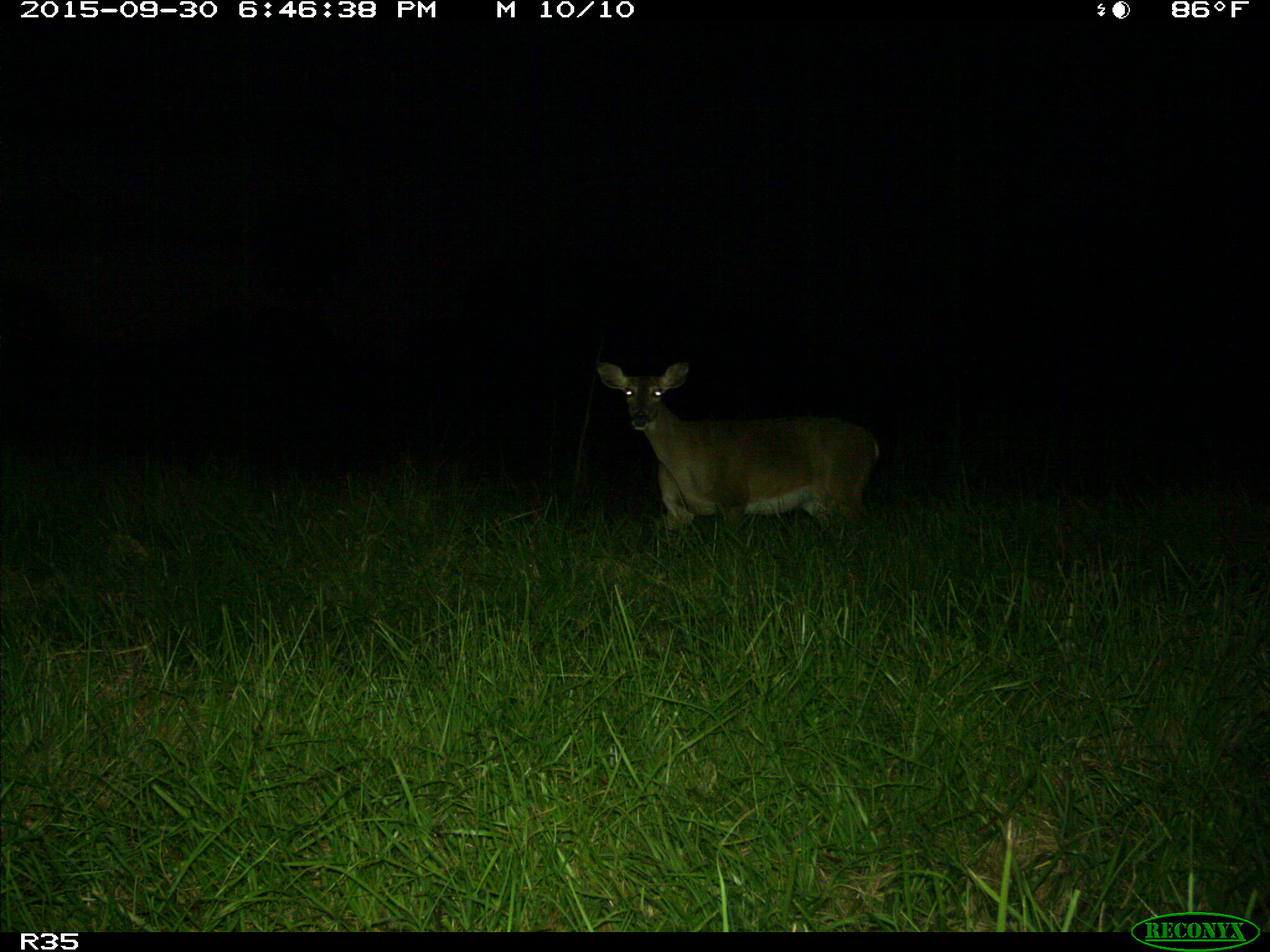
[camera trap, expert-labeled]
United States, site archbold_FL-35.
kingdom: Animalia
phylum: Chordata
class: Mammalia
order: Artiodactyla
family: Cervidae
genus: Odocoileus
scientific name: Odocoileus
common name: deer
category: unidentified deer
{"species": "unidentified deer (deer) (Odocoileus)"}